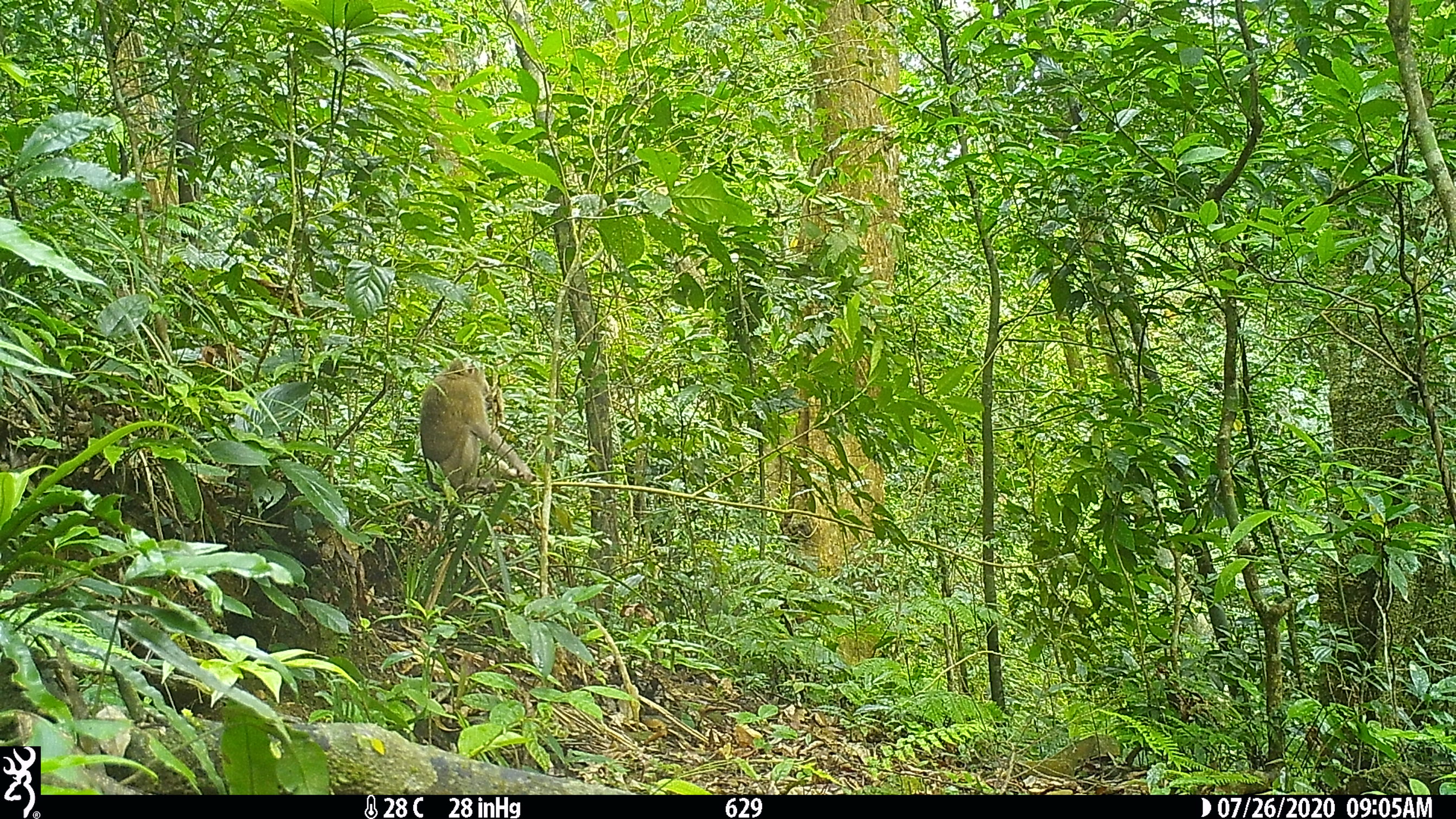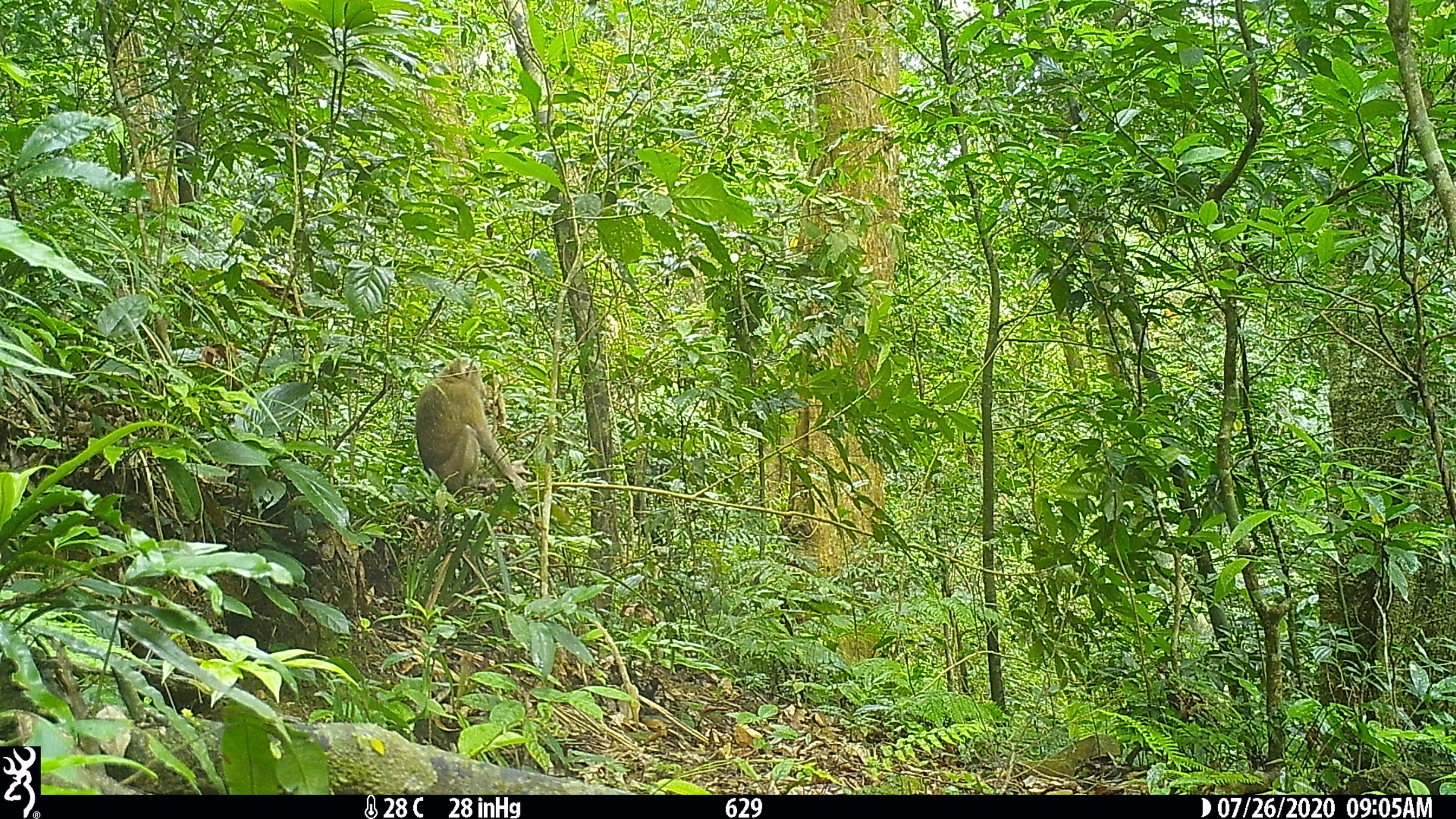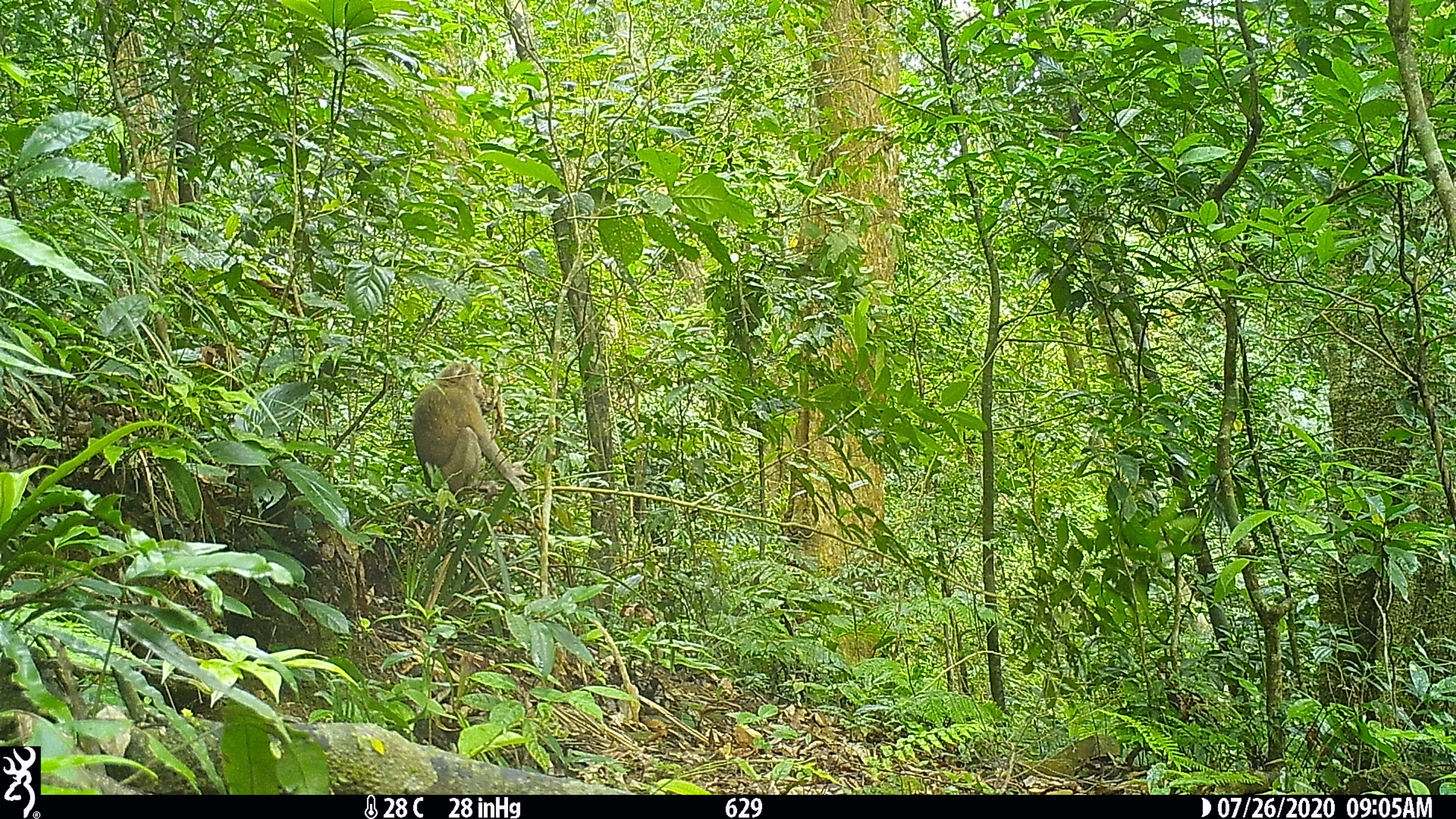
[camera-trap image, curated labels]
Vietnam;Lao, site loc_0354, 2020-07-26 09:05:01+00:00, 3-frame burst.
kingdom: Animalia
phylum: Chordata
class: Mammalia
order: Primates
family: Cercopithecidae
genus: Macaca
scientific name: Macaca nemestrina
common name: pig-tailed macaque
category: pig tailed macaque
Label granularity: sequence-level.